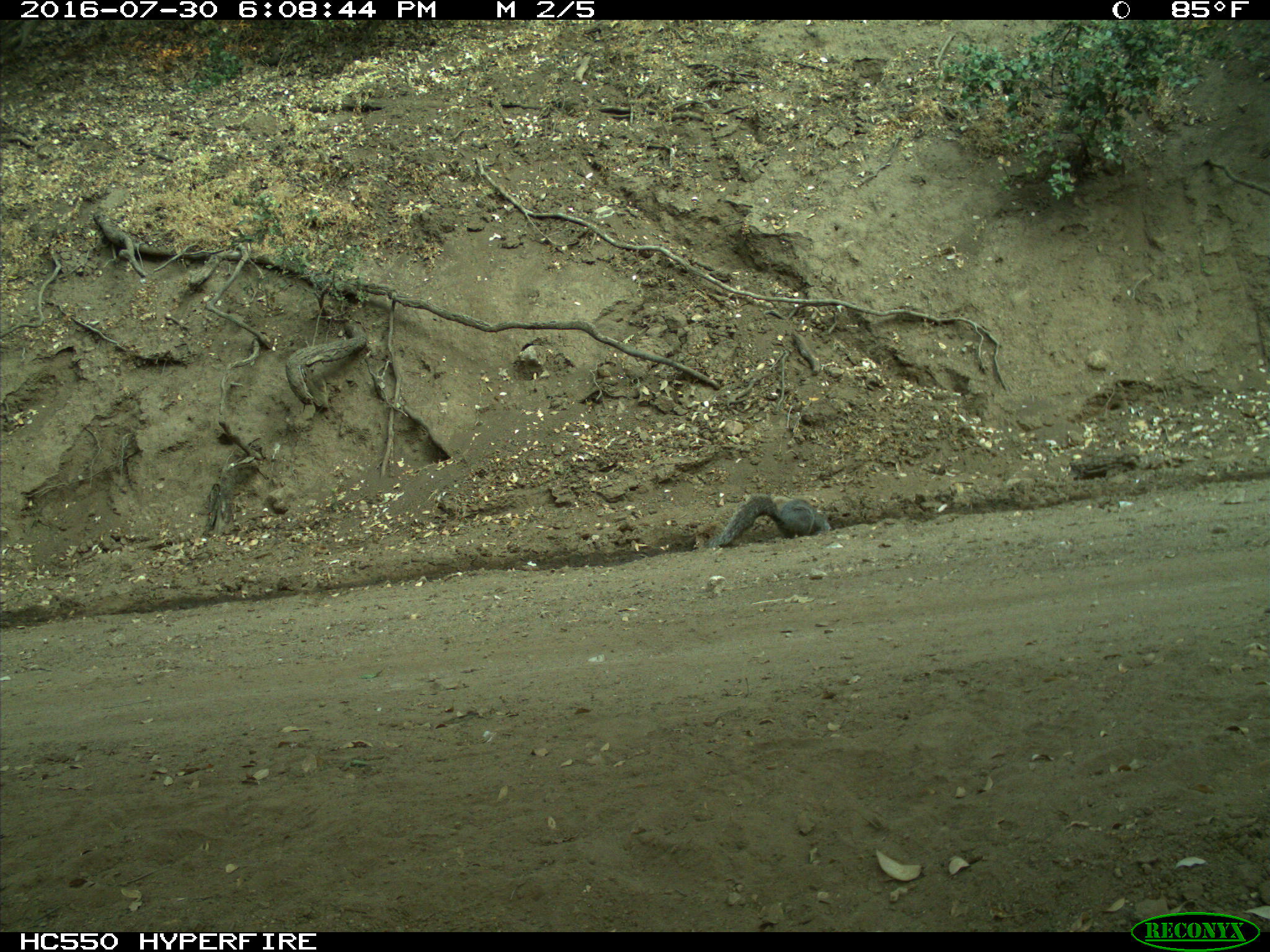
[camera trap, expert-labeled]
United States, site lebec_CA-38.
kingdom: Animalia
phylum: Chordata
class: Mammalia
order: Rodentia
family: Sciuridae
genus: Sciurus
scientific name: Sciurus carolinensis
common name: eastern gray squirrel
Sciurus carolinensis (eastern gray squirrel).